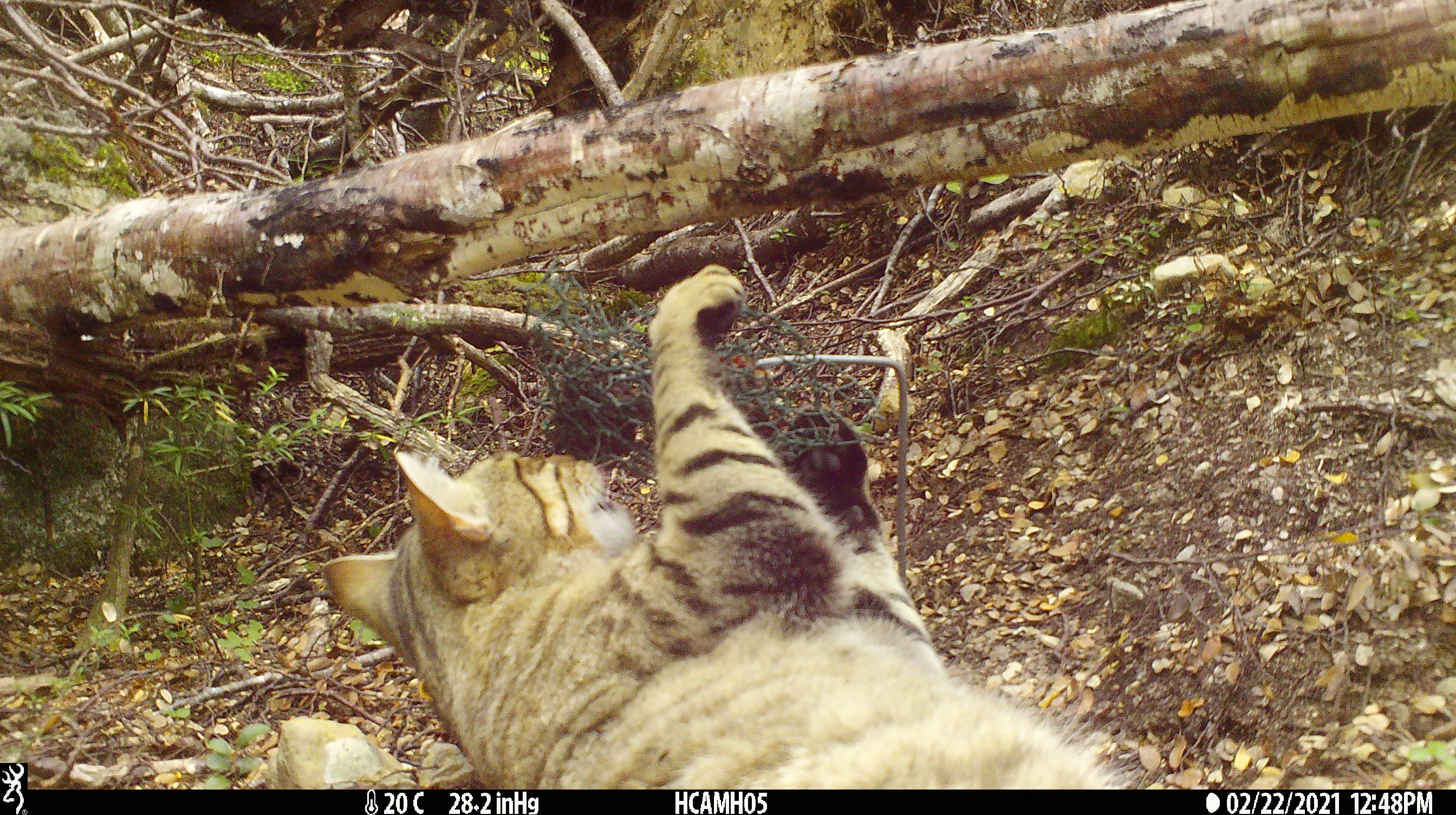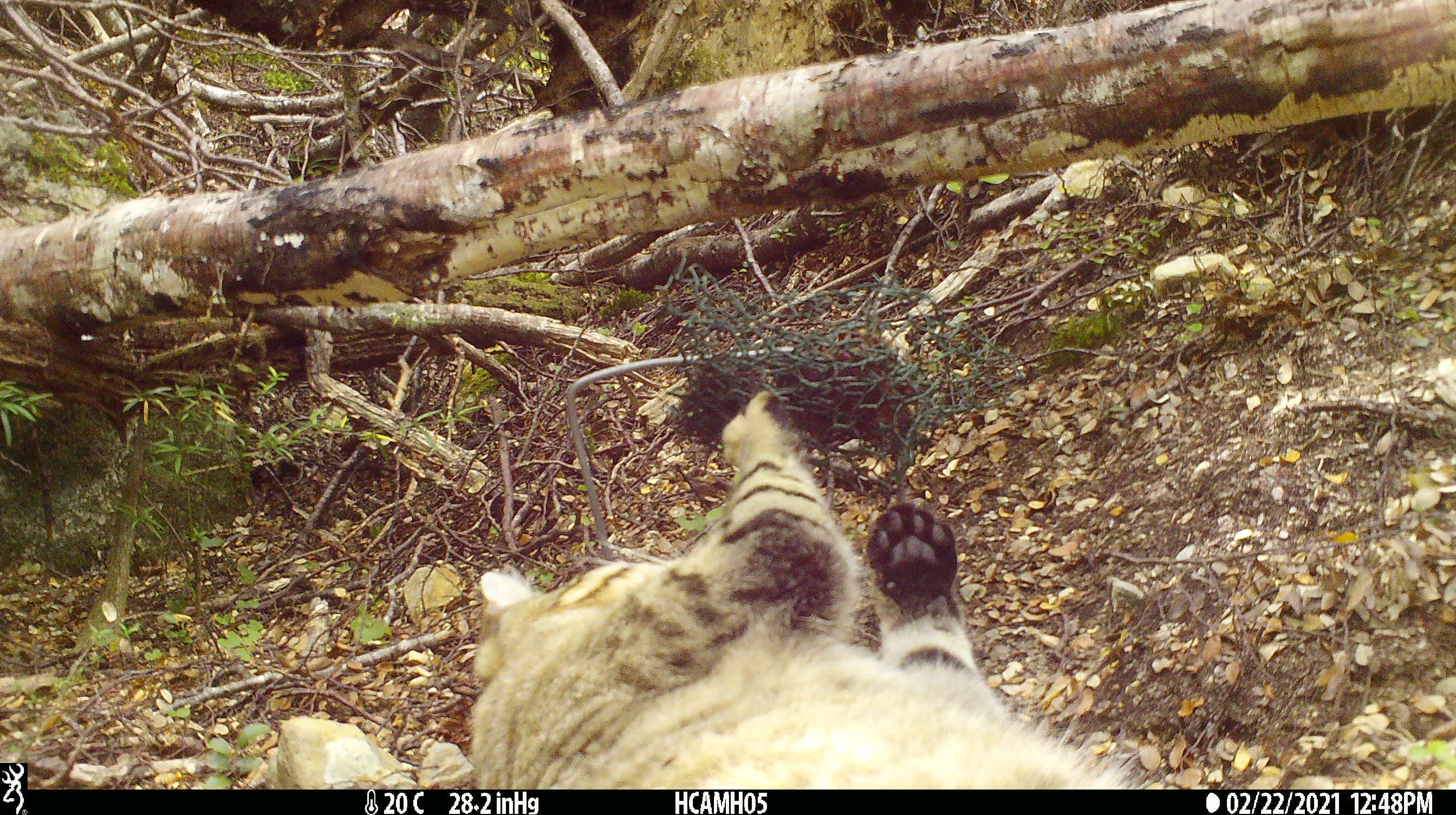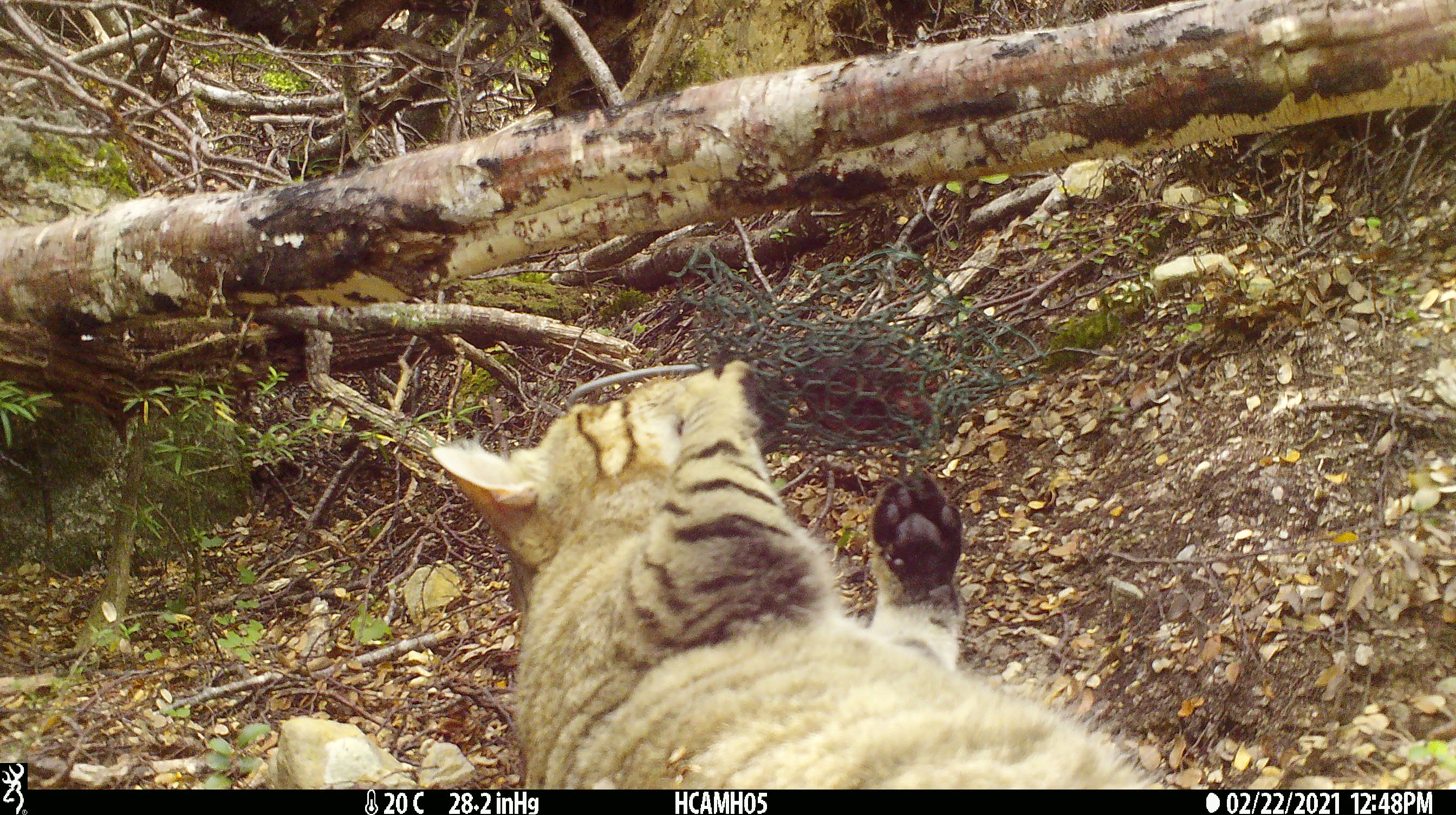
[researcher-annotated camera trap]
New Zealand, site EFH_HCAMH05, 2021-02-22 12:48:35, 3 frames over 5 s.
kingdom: Animalia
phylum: Chordata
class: Mammalia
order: Carnivora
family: Felidae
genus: Felis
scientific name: Felis catus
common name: domestic cat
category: cat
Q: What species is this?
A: Cat (domestic cat) (Felis catus).